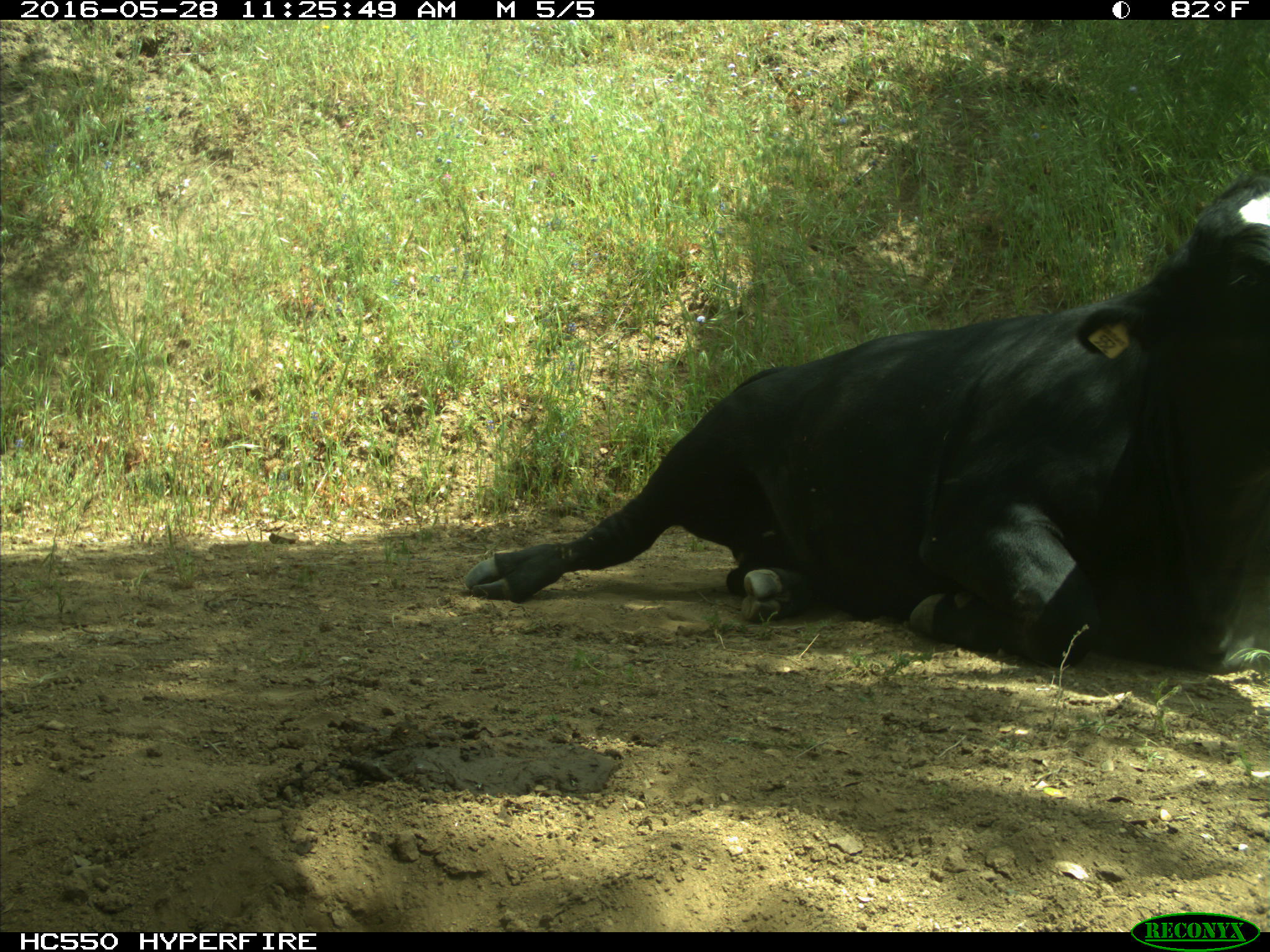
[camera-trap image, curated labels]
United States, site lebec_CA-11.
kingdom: Animalia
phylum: Chordata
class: Mammalia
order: Artiodactyla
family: Bovidae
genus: Bos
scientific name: Bos taurus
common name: domestic cow